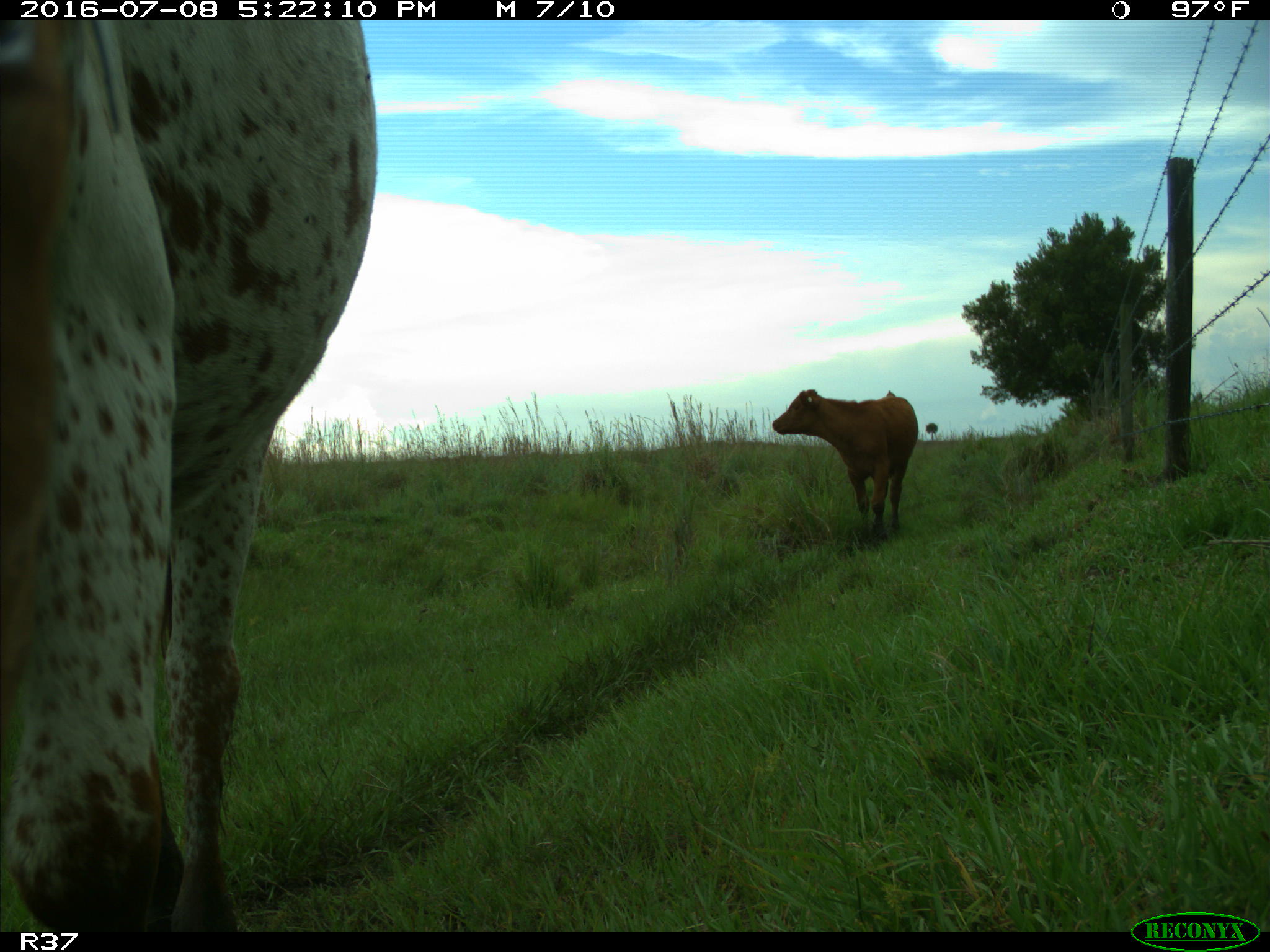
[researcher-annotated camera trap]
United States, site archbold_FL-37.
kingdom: Animalia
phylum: Chordata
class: Mammalia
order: Artiodactyla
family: Bovidae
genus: Bos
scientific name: Bos taurus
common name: domestic cow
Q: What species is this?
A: Bos taurus (domestic cow).